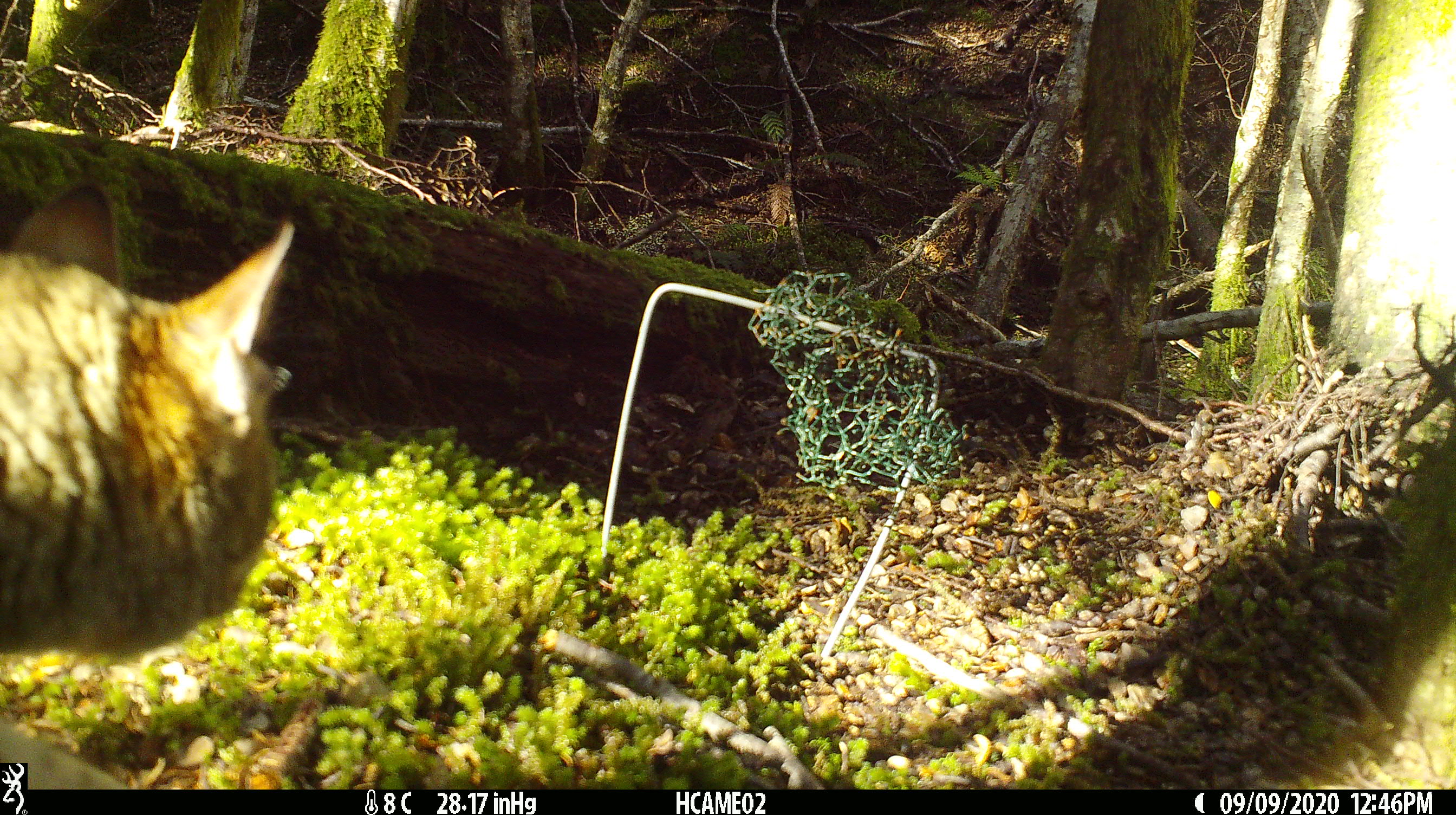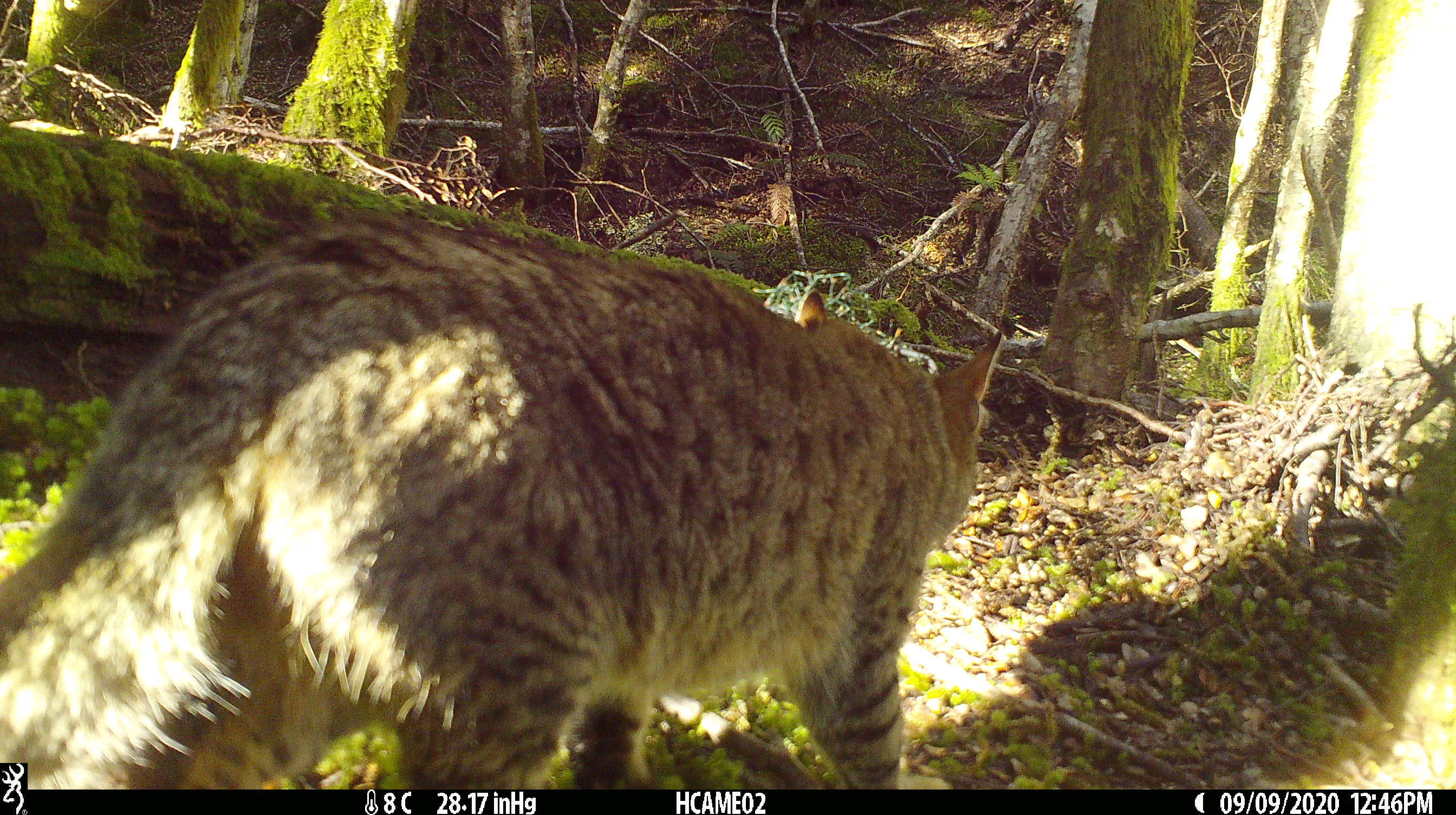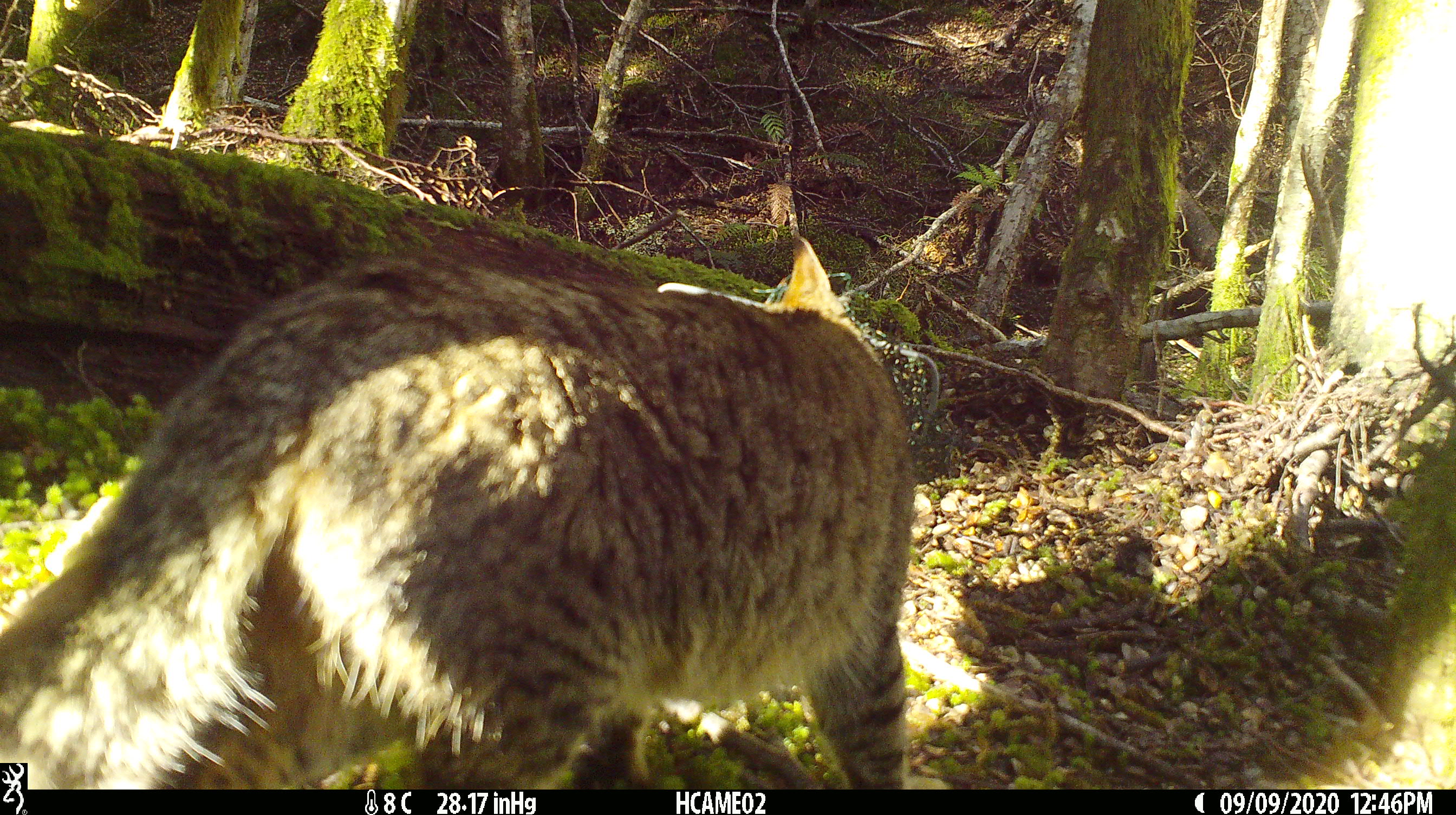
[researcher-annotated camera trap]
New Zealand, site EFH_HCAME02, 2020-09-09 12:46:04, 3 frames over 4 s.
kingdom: Animalia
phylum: Chordata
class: Mammalia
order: Carnivora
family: Felidae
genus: Felis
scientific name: Felis catus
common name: domestic cat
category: cat